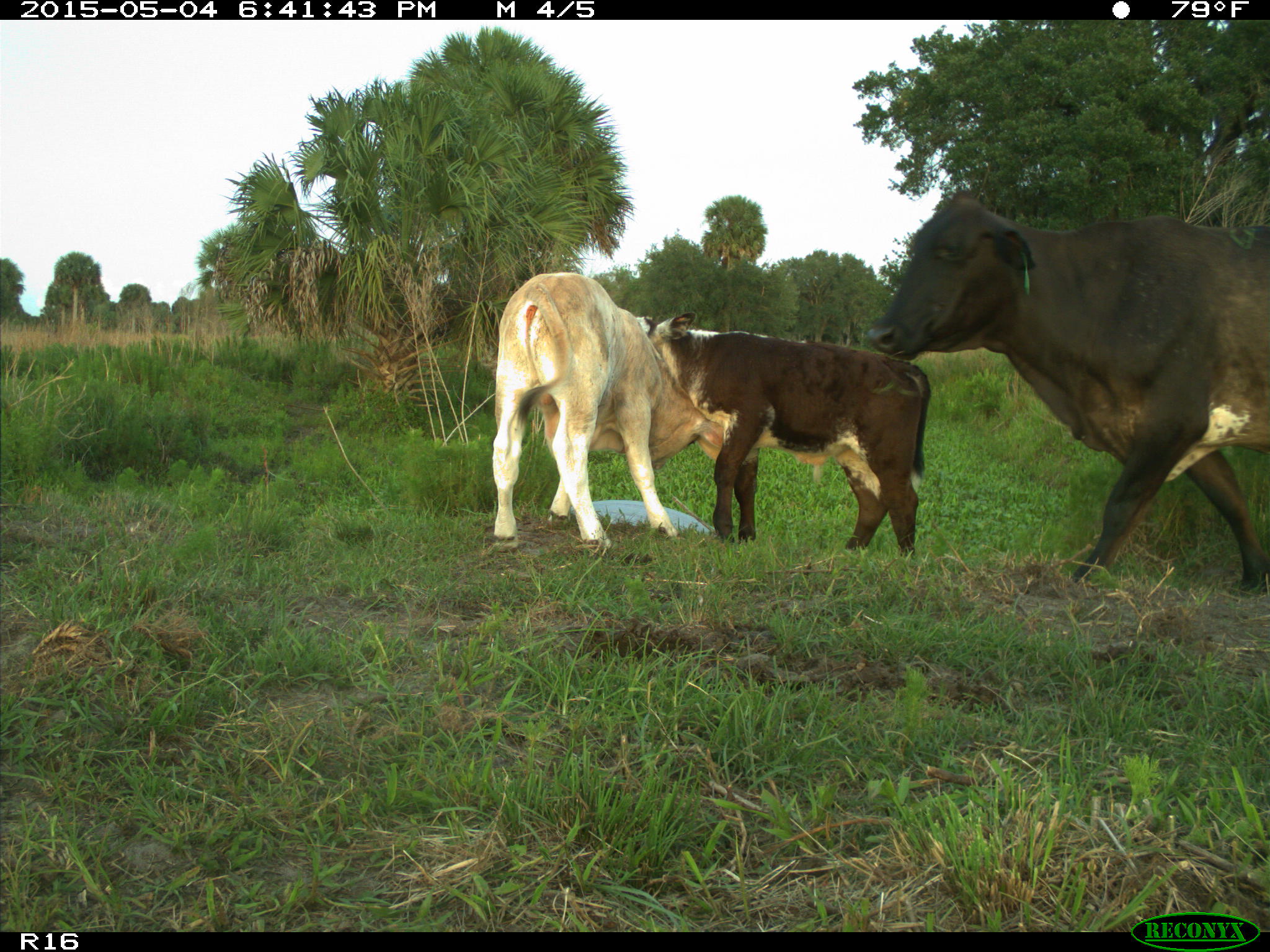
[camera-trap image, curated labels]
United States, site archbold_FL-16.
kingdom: Animalia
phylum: Chordata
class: Mammalia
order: Artiodactyla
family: Bovidae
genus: Bos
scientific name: Bos taurus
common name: domestic cow